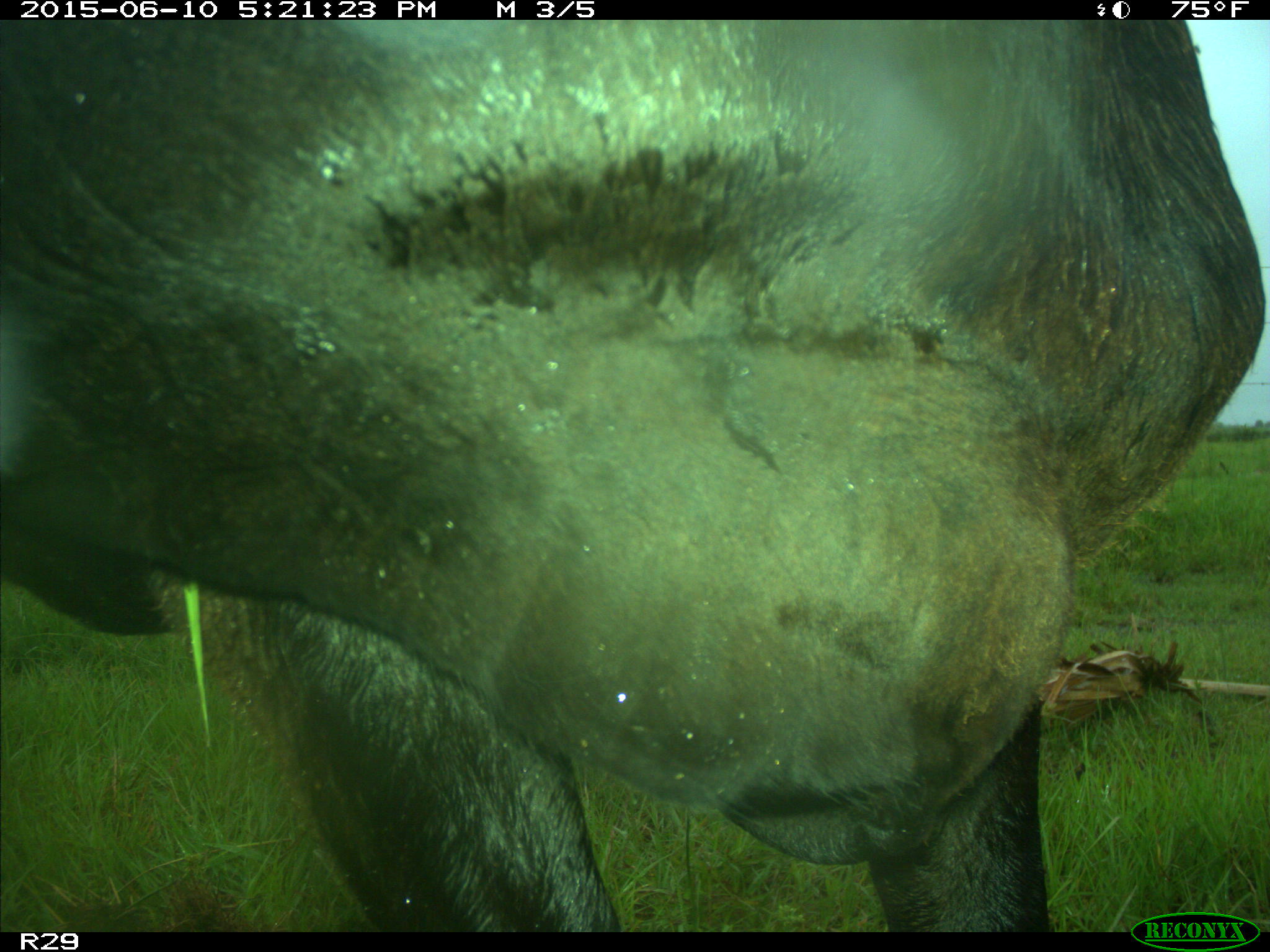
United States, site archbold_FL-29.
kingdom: Animalia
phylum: Chordata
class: Mammalia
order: Artiodactyla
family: Bovidae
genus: Bos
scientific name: Bos taurus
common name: domestic cow